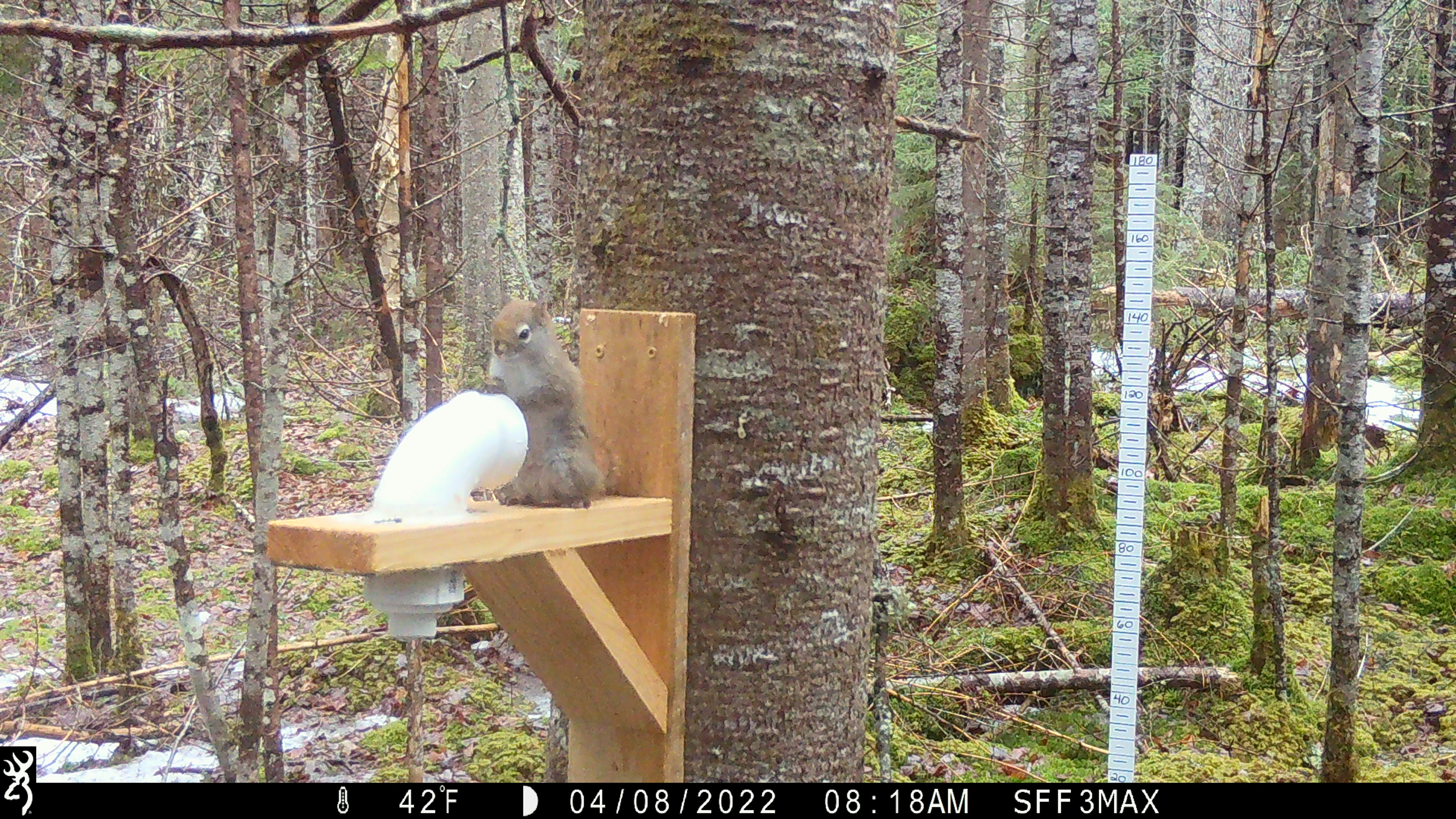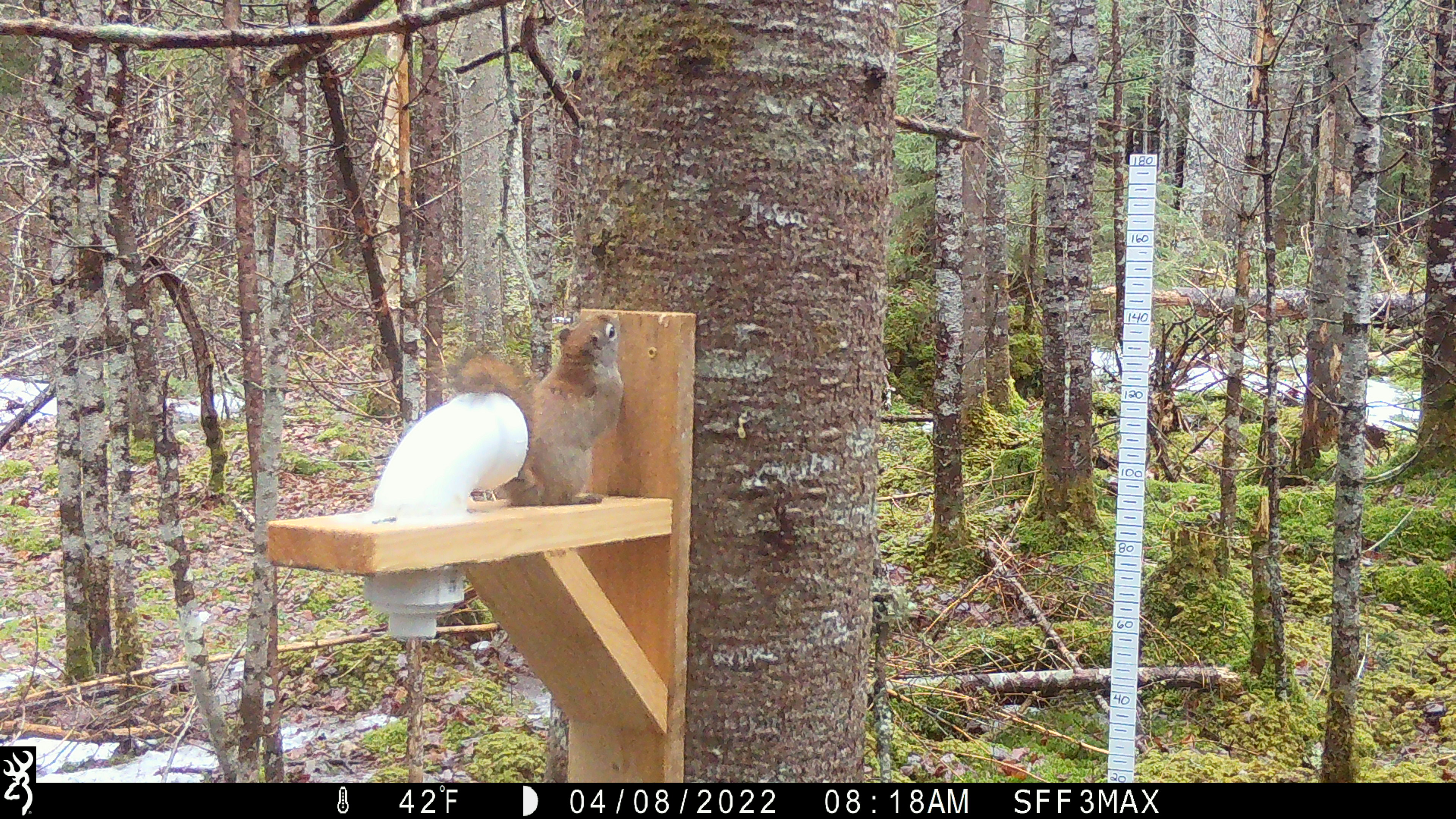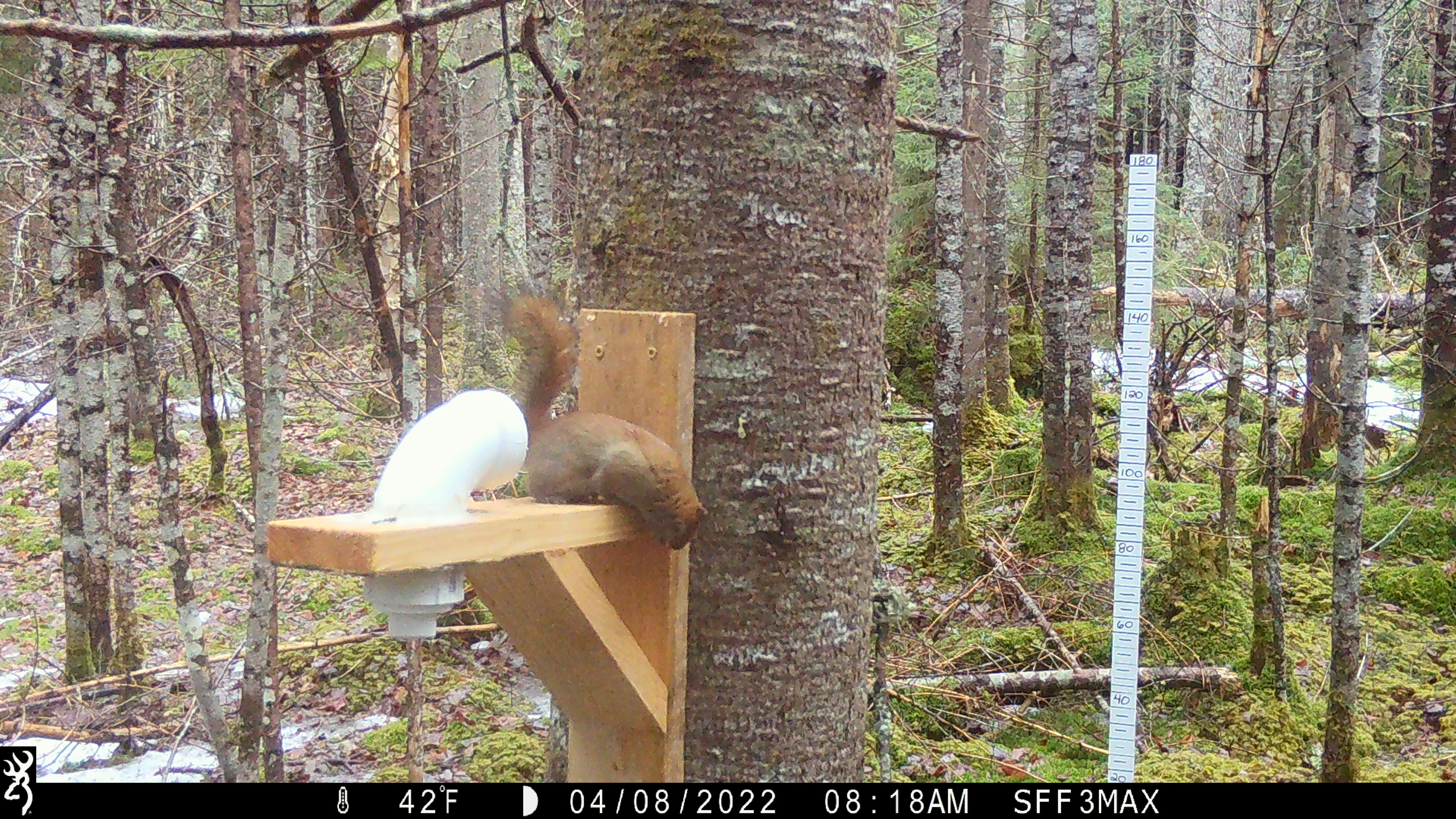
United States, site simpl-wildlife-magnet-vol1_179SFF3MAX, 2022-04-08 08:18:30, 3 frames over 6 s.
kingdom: Animalia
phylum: Chordata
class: Mammalia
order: Rodentia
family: Sciuridae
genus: Tamiasciurus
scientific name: Tamiasciurus hudsonicus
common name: red squirrel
Red squirrel (Tamiasciurus hudsonicus).